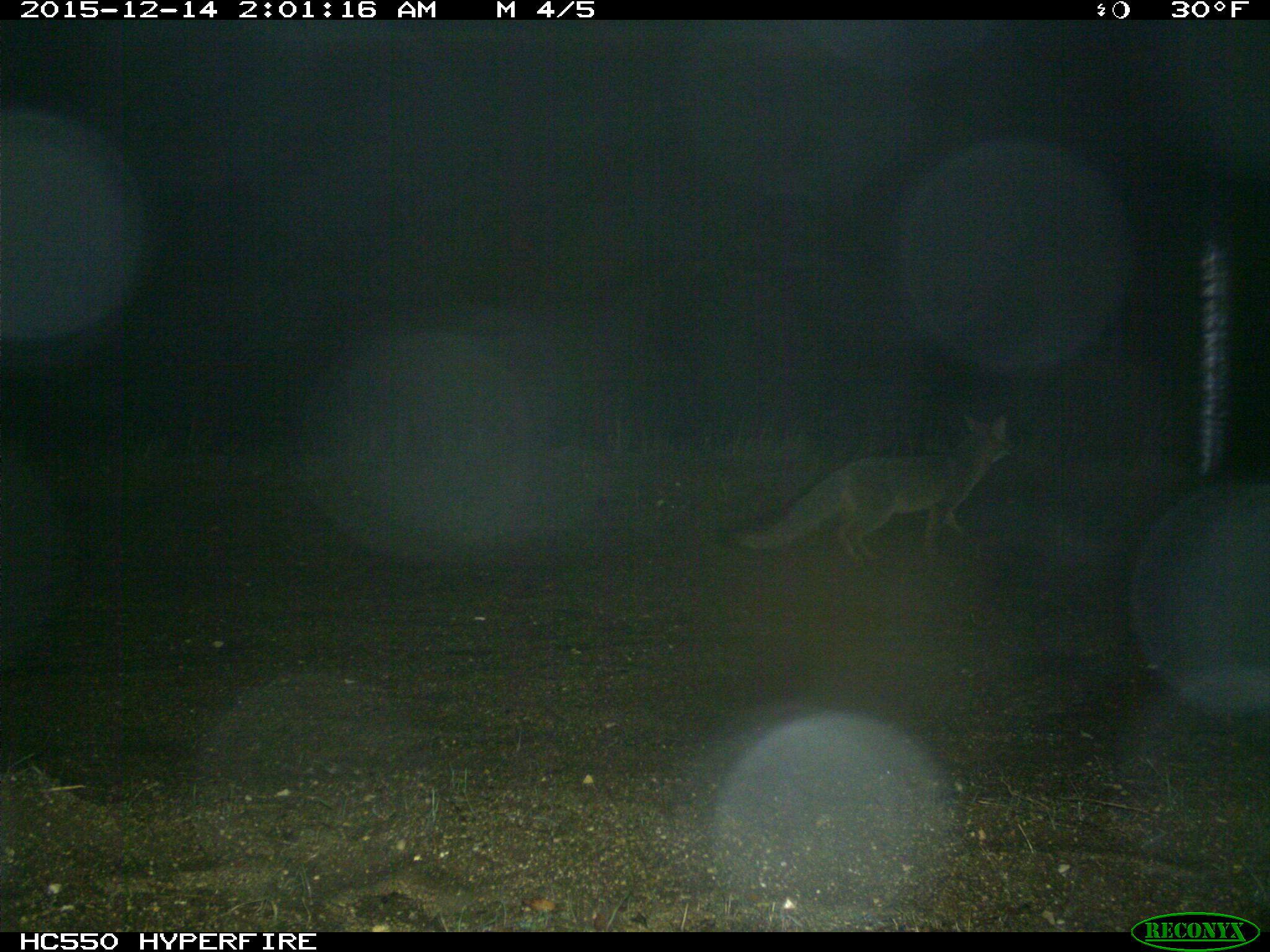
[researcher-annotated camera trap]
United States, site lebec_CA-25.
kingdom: Animalia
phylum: Chordata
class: Mammalia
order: Carnivora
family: Canidae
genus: Urocyon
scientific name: Urocyon cinereoargenteus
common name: gray fox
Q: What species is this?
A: Urocyon cinereoargenteus (gray fox).